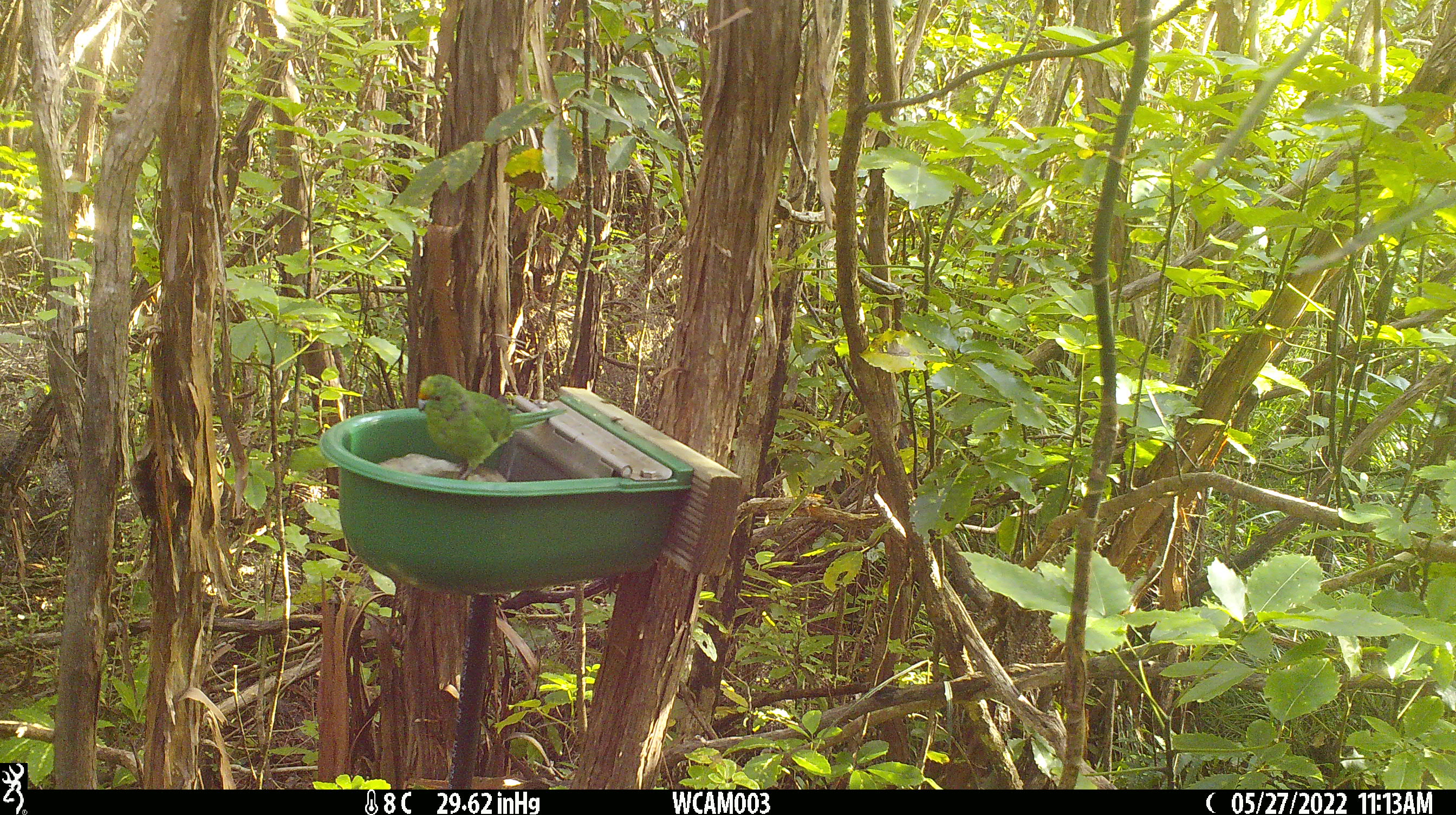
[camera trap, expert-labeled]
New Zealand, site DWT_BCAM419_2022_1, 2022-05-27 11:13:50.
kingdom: Animalia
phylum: Chordata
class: Aves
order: Psittaciformes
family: Psittaculidae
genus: Cyanoramphus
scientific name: Cyanoramphus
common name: parakeet